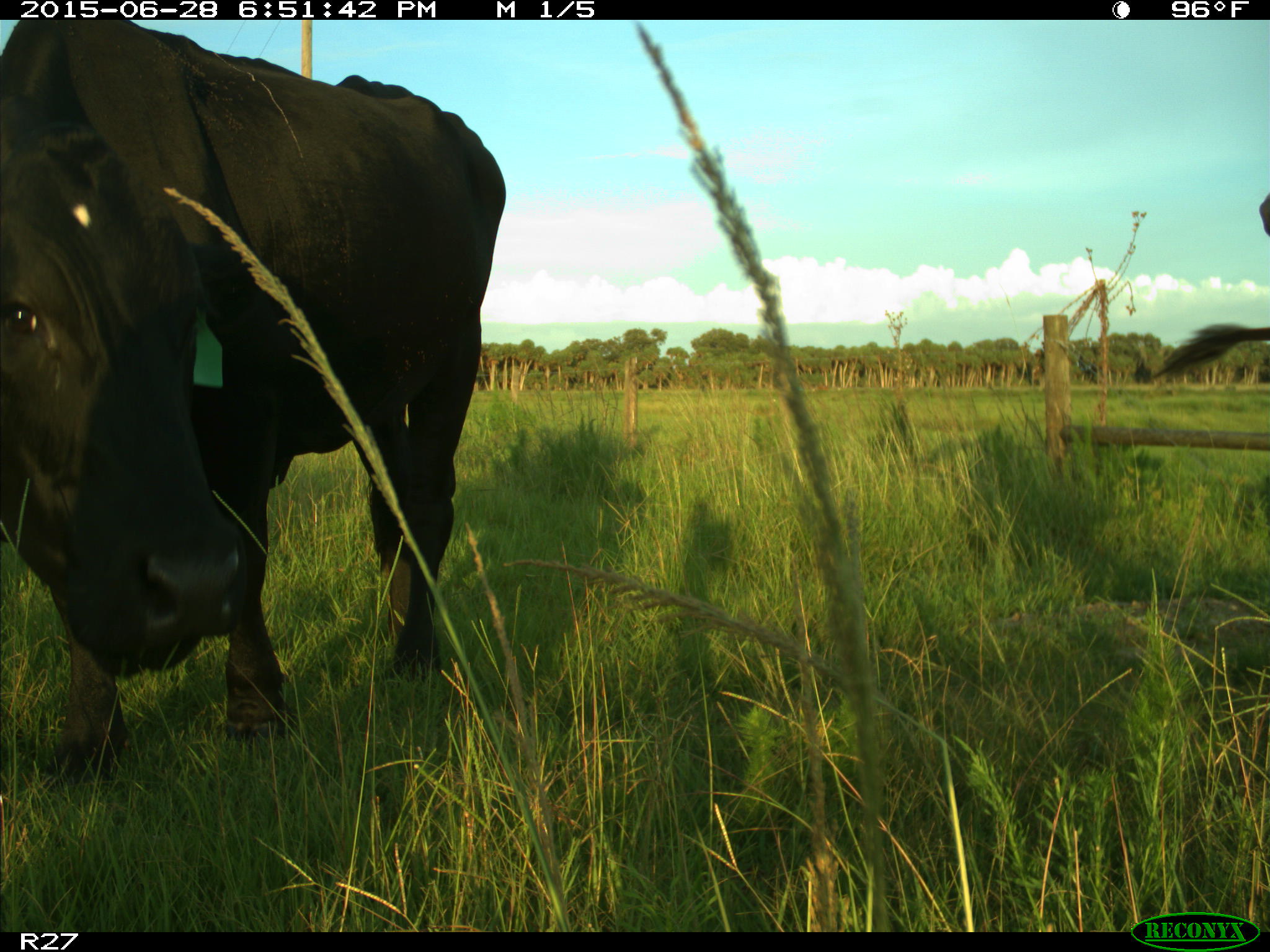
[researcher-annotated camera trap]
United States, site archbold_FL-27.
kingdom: Animalia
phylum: Chordata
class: Mammalia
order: Artiodactyla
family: Bovidae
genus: Bos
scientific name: Bos taurus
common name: domestic cow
Bos taurus (domestic cow).